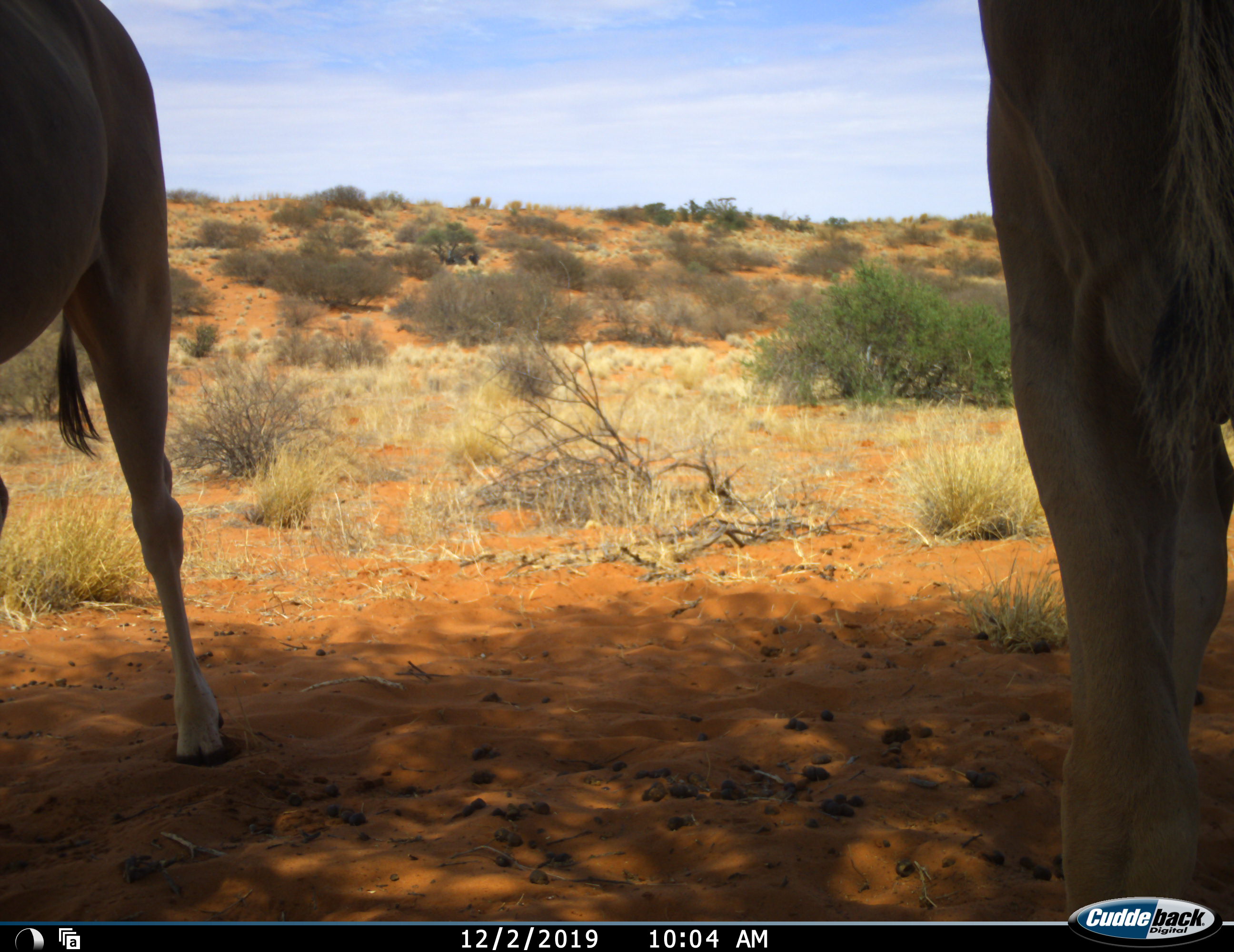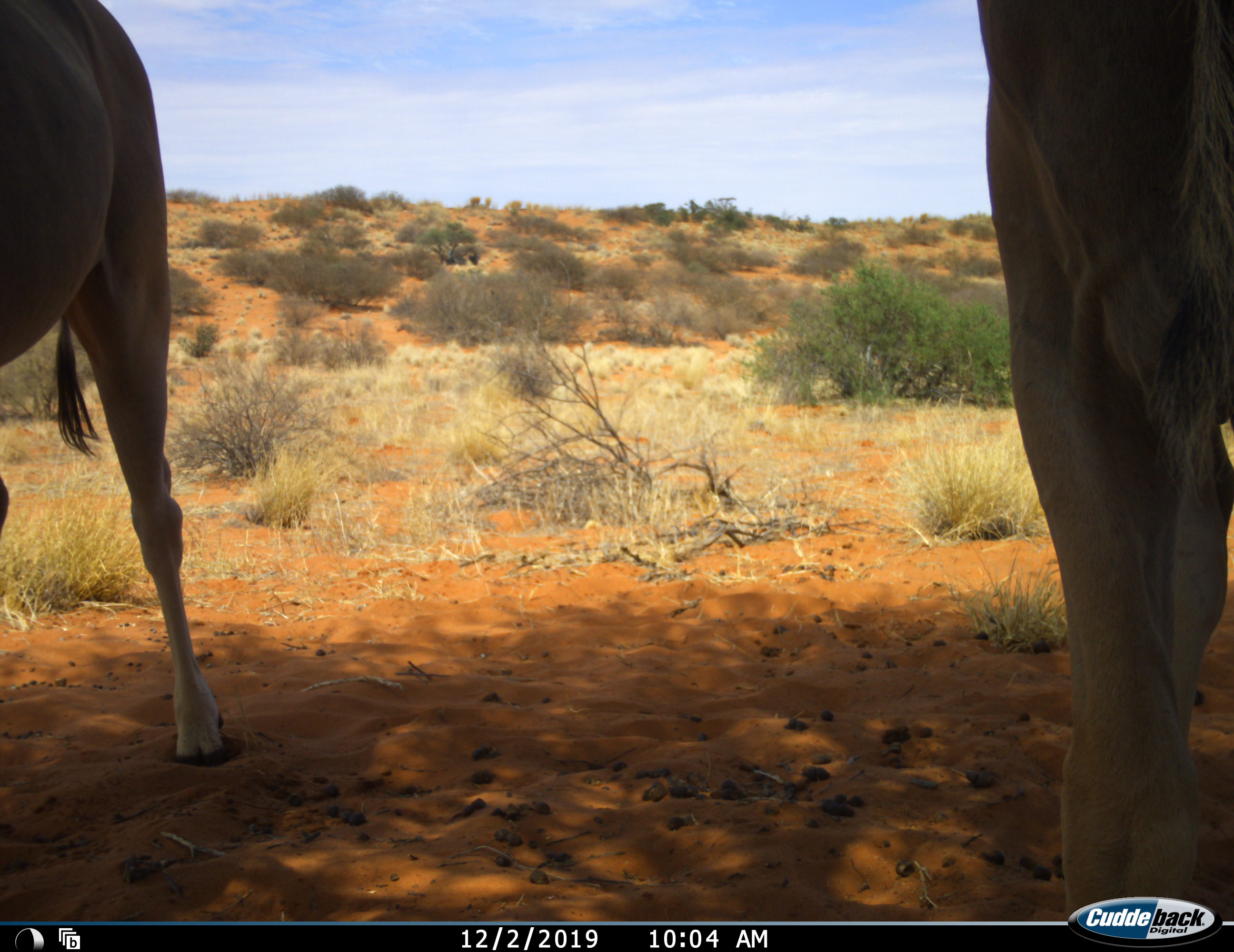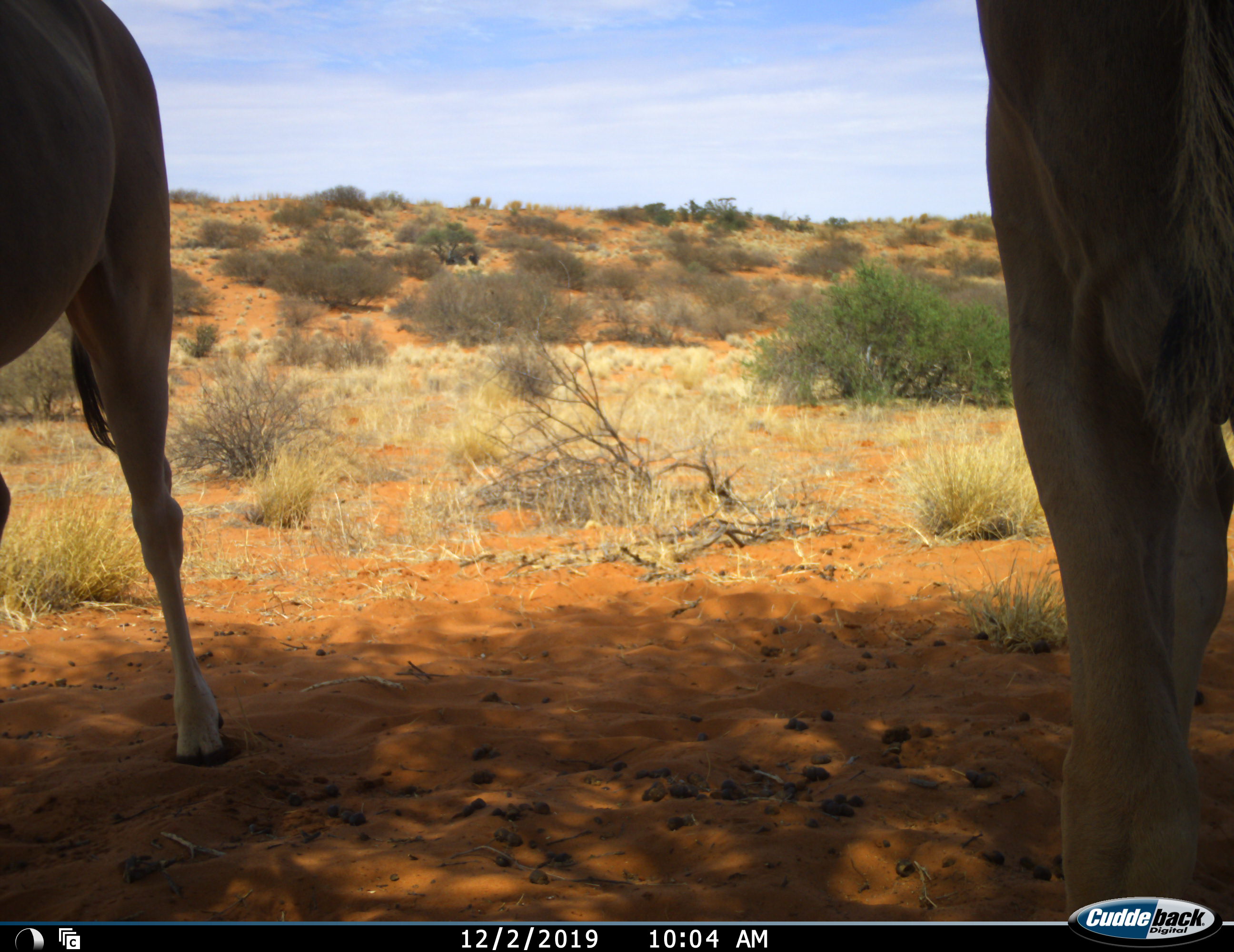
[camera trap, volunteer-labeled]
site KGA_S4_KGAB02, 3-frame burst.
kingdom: Animalia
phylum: Chordata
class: Mammalia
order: Artiodactyla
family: Bovidae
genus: Tragelaphus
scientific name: Tragelaphus oryx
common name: eland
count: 2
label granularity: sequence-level